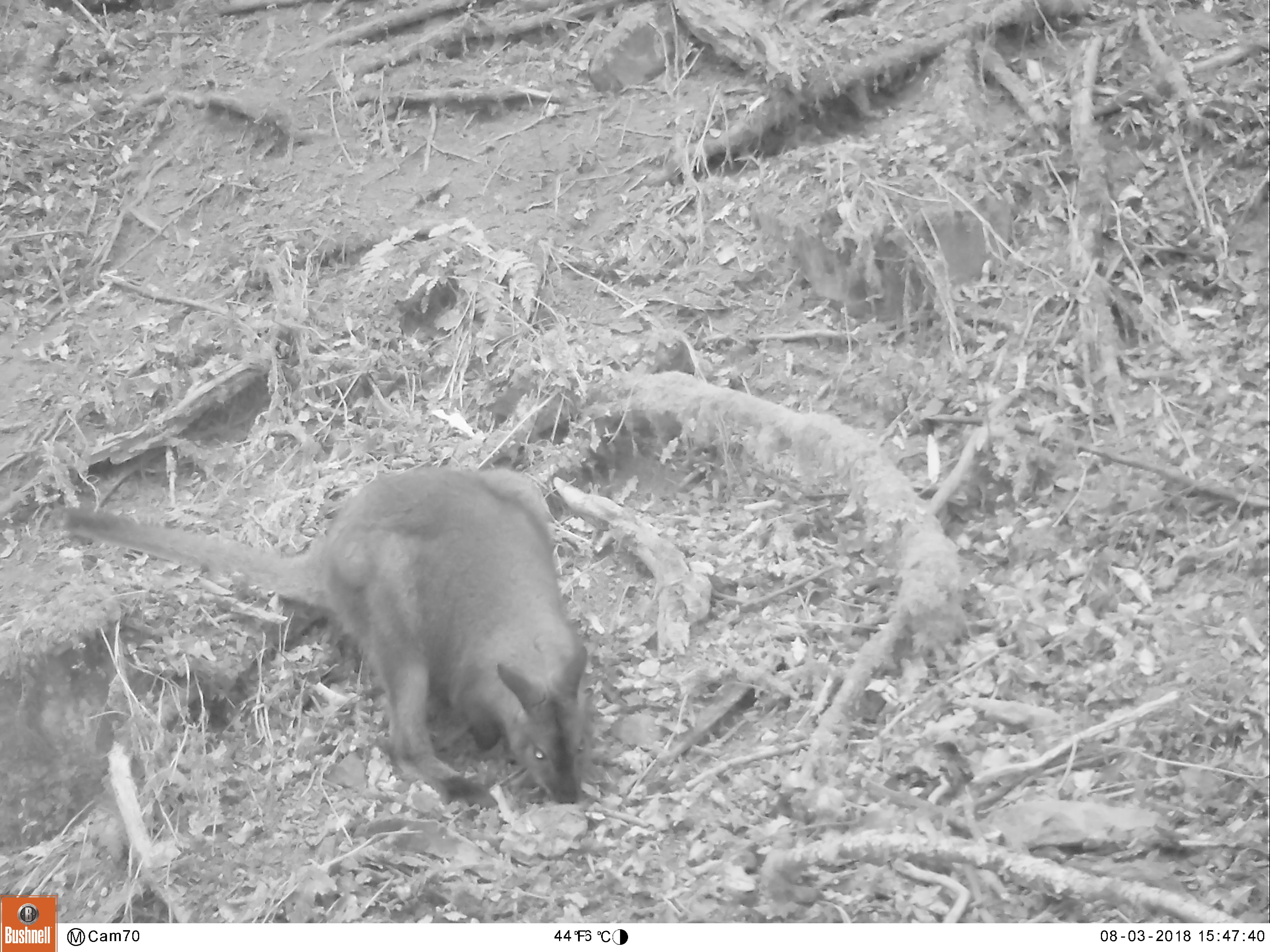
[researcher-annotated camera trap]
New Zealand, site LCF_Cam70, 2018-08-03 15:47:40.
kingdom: Animalia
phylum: Chordata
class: Mammalia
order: Diprotodontia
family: Macropodidae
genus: Notamacropus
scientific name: Notamacropus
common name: wallaby